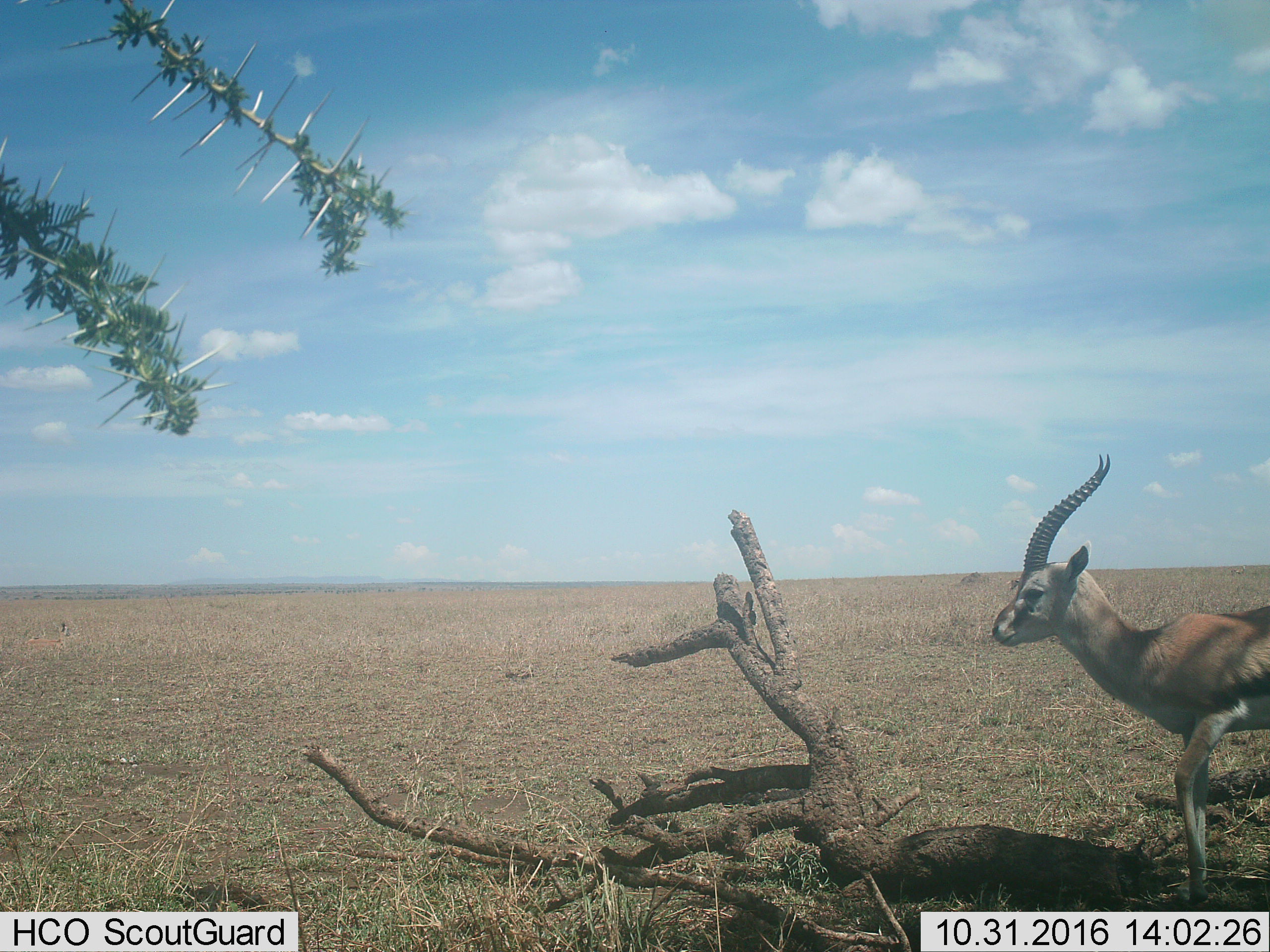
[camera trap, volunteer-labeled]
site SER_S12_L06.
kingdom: Animalia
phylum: Chordata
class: Mammalia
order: Artiodactyla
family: Bovidae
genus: Eudorcas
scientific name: Eudorcas thomsonii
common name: thomson's gazelle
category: gazellethomsons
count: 1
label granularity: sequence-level